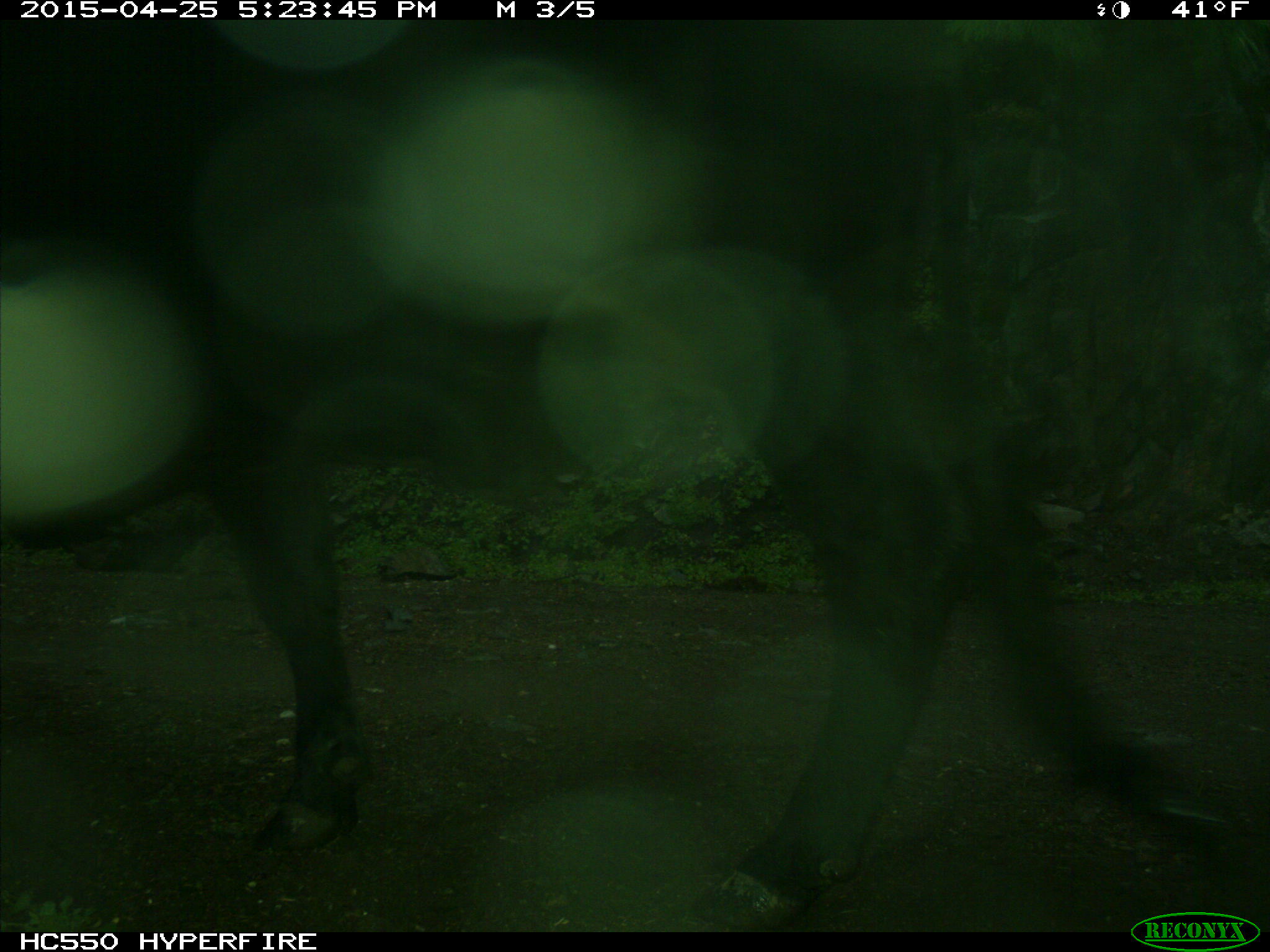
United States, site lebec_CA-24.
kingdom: Animalia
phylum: Chordata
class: Mammalia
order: Artiodactyla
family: Bovidae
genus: Bos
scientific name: Bos taurus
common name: domestic cow